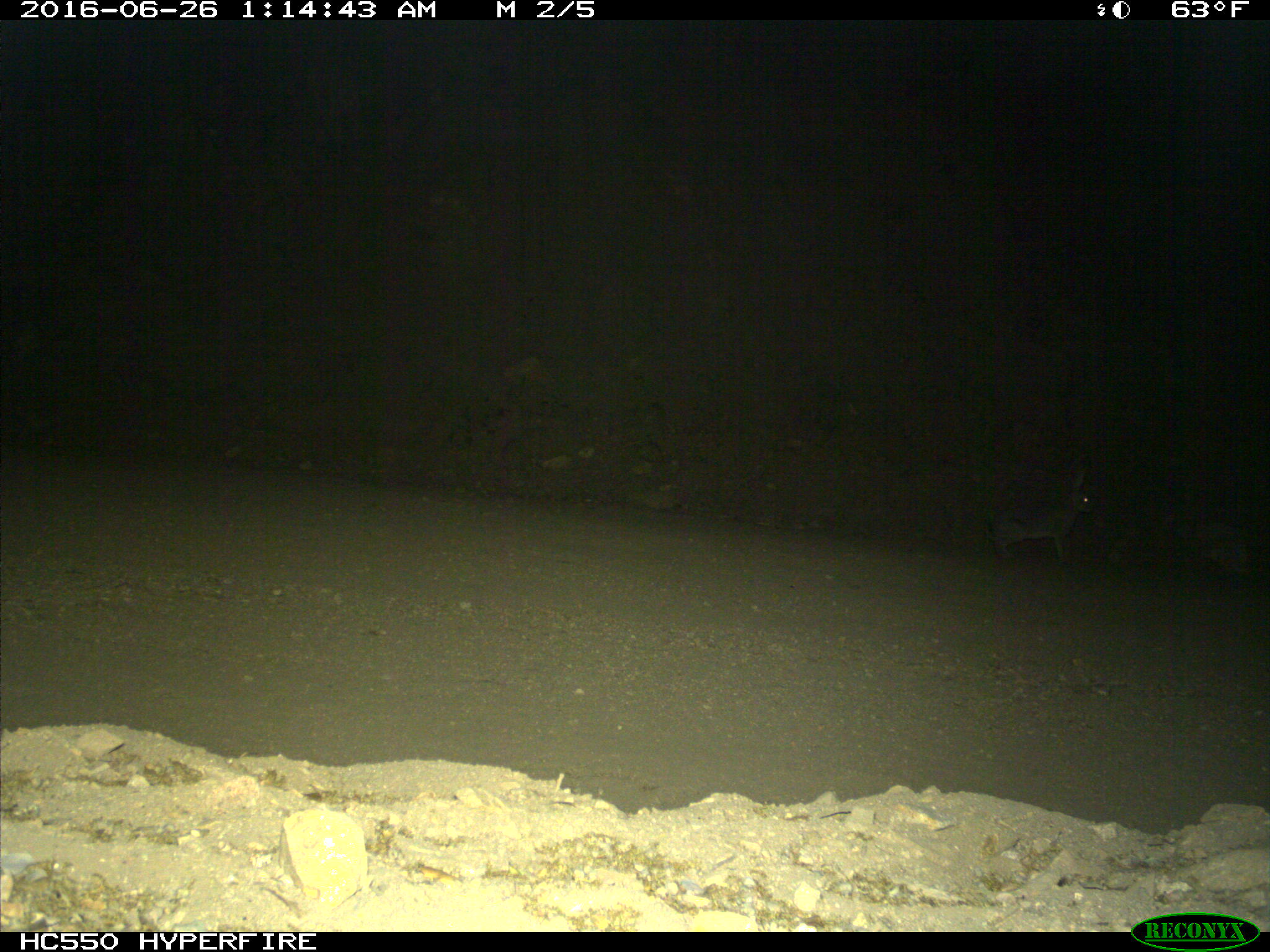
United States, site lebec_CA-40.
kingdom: Animalia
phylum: Chordata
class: Mammalia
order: Lagomorpha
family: Leporidae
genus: Lepus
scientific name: Lepus californicus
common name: black-tailed jackrabbit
Lepus californicus (black-tailed jackrabbit).